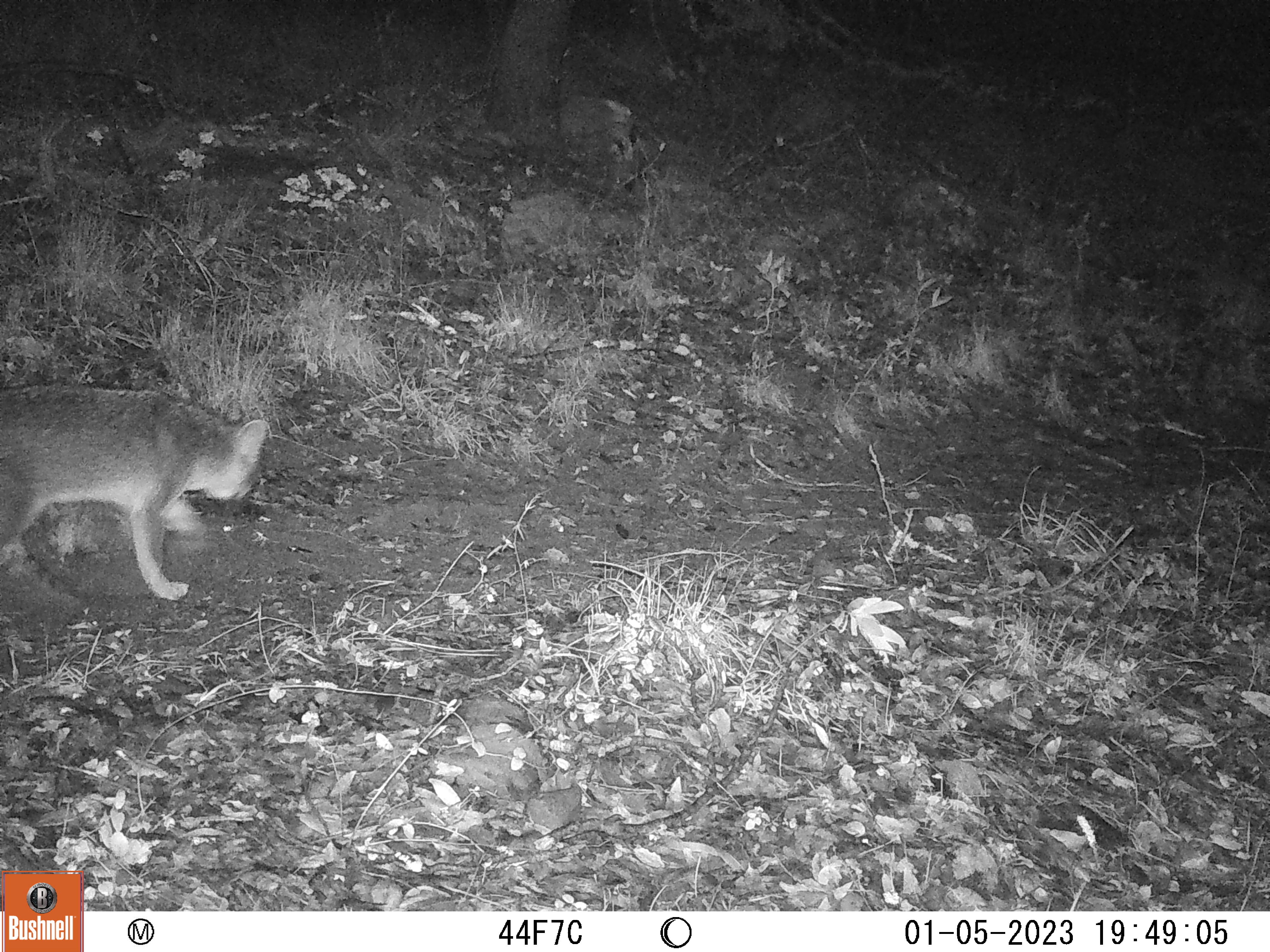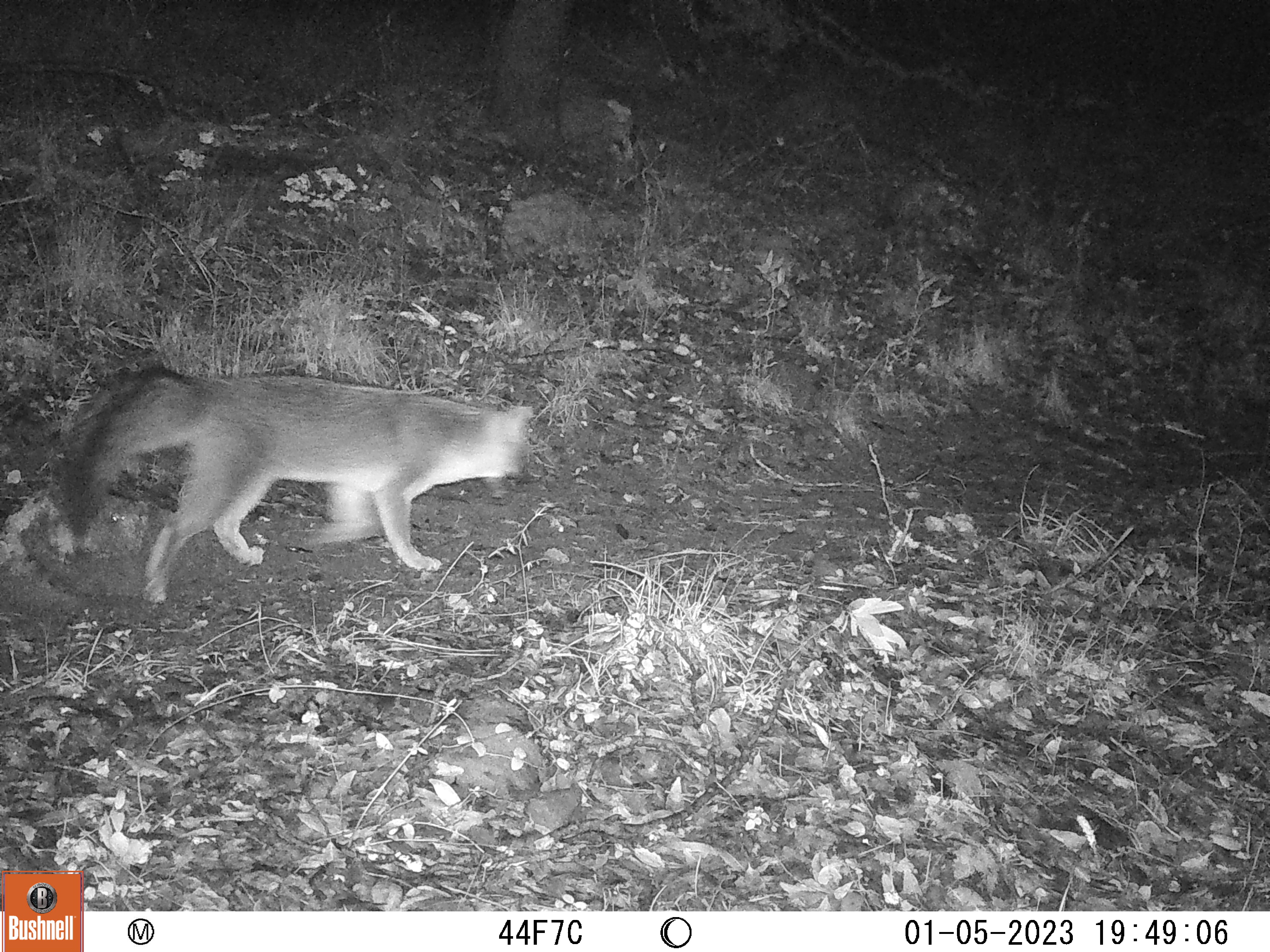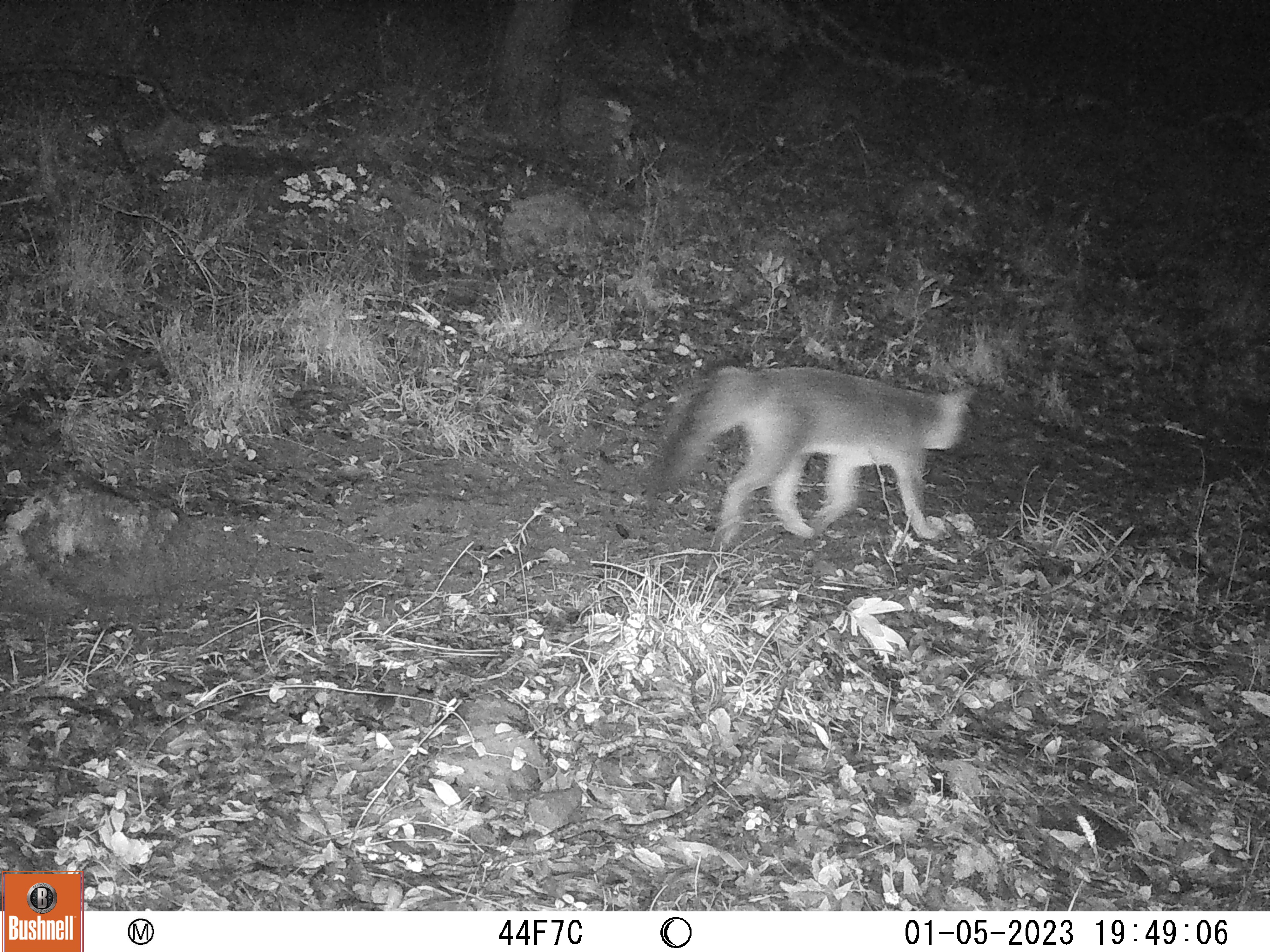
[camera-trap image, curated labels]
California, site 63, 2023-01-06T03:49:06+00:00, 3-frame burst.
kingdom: Animalia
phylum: Chordata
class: Mammalia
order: Carnivora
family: Canidae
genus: Urocyon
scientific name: Urocyon cinereoargenteus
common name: gray fox